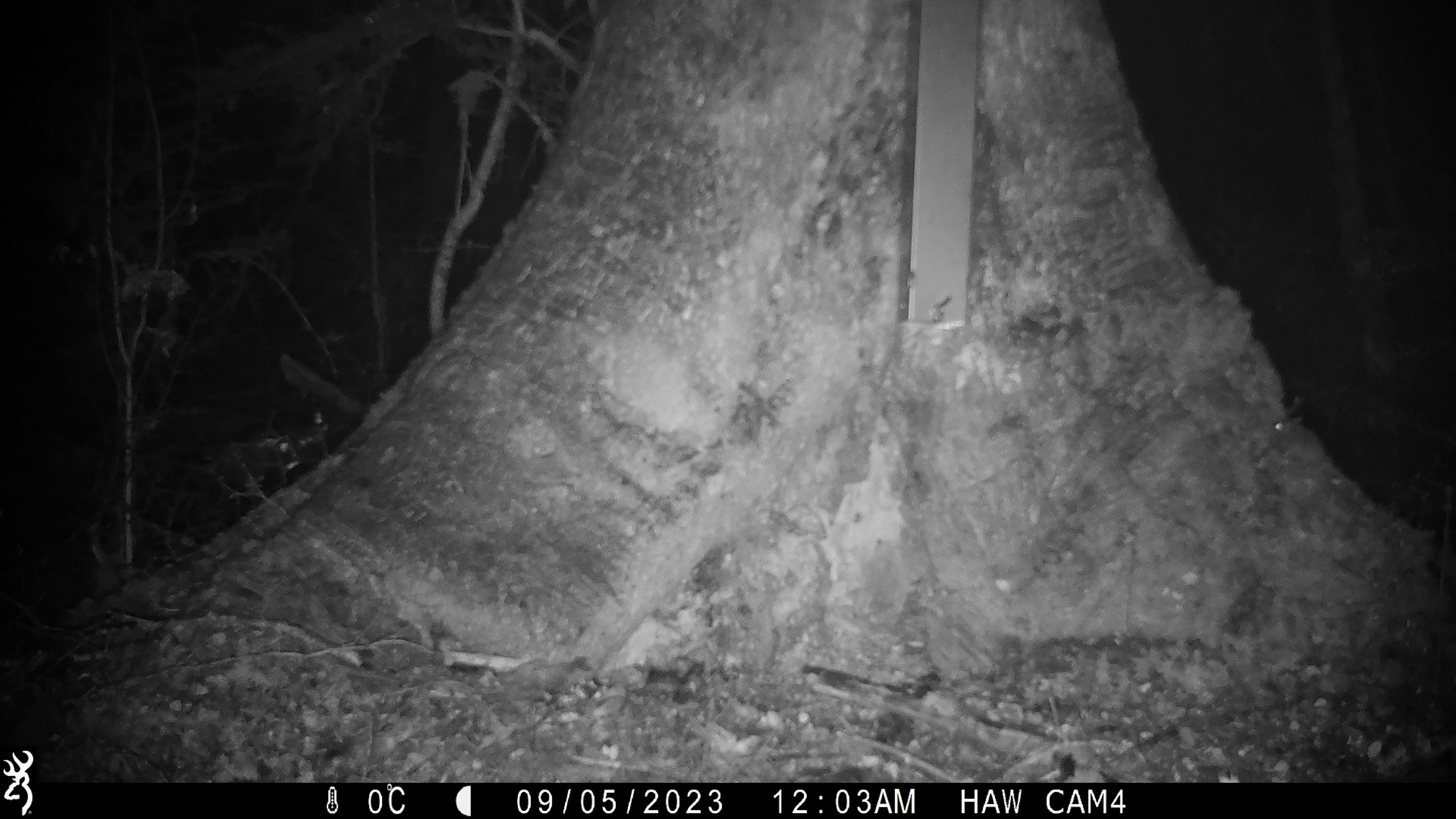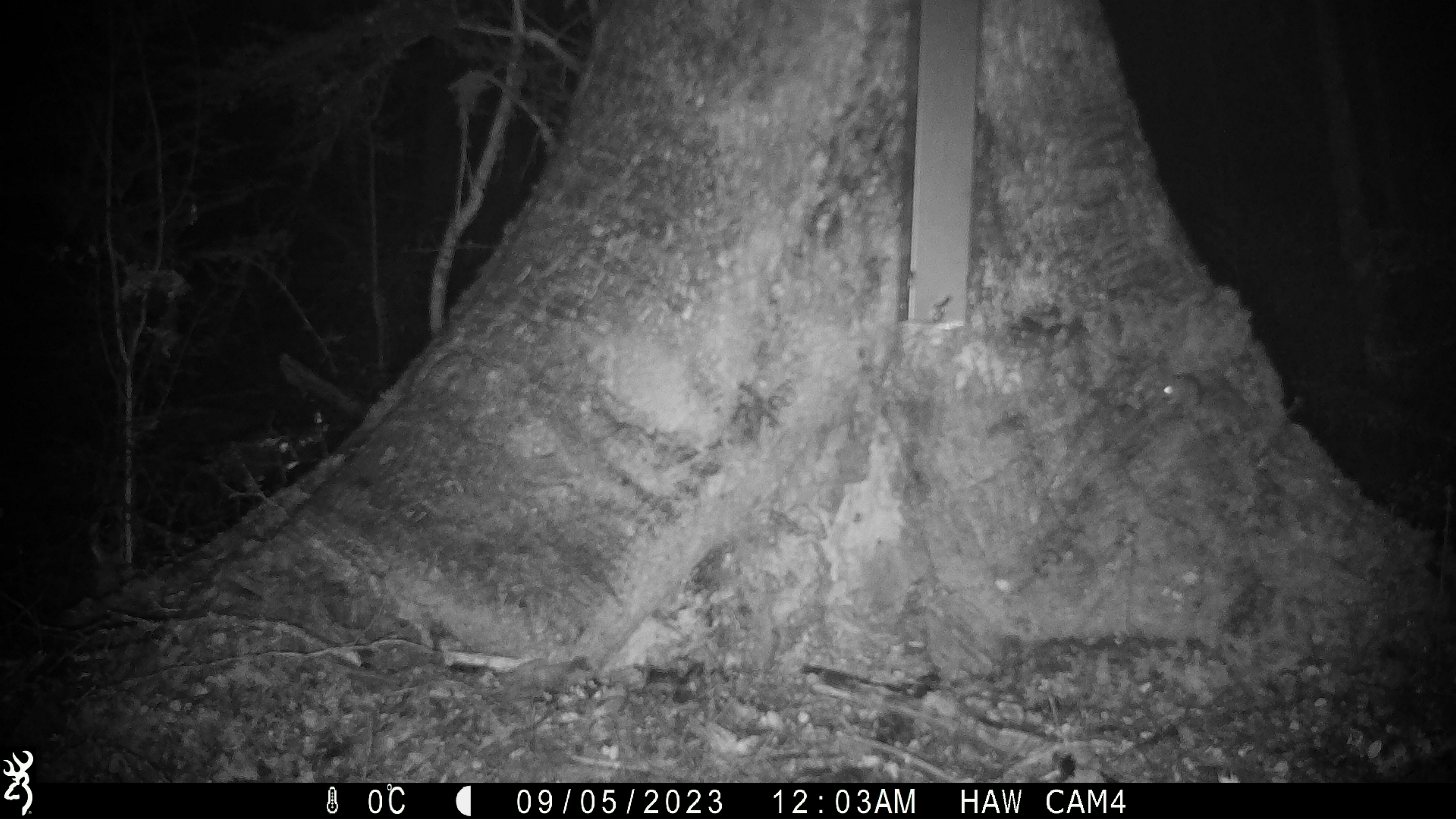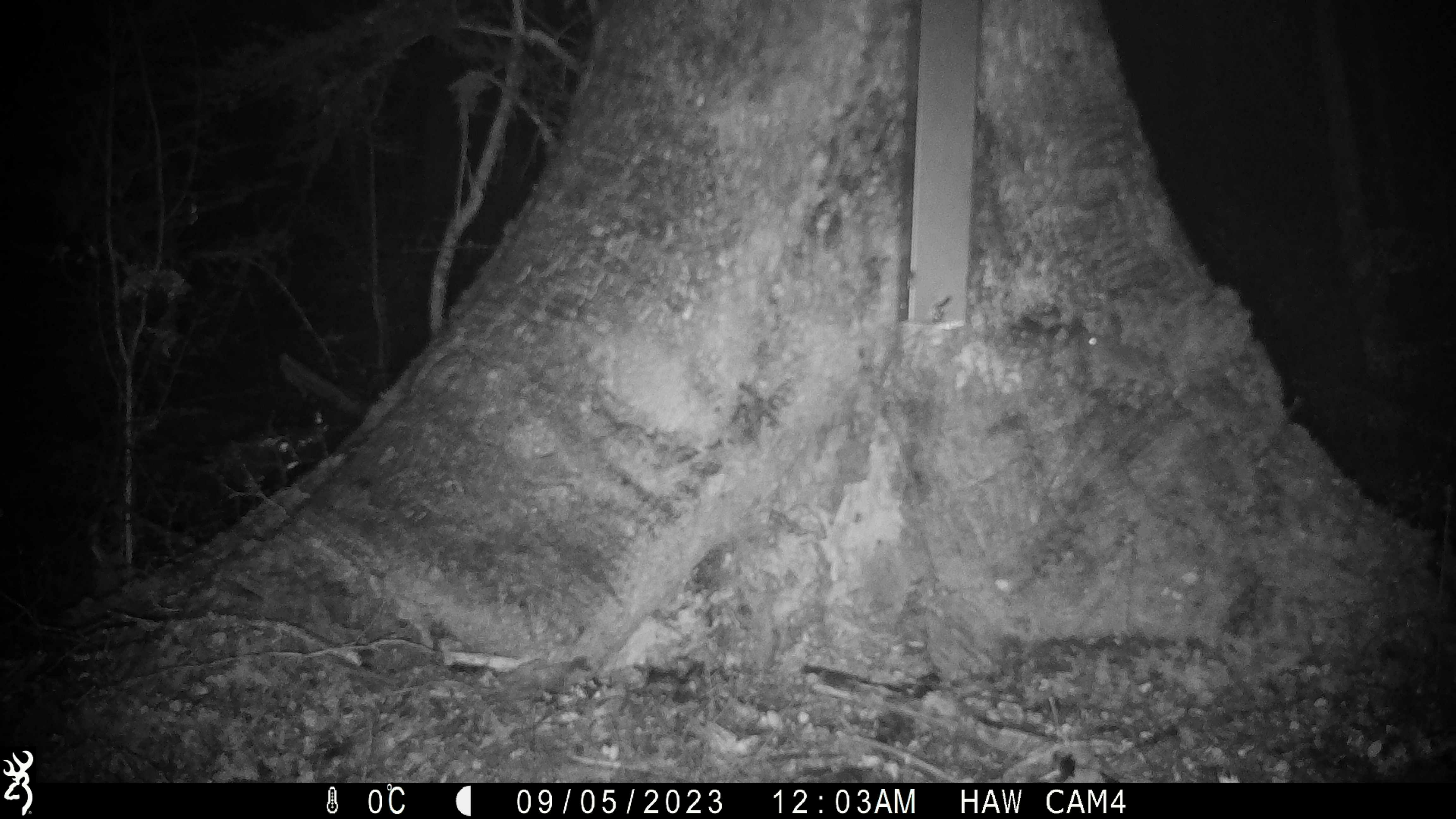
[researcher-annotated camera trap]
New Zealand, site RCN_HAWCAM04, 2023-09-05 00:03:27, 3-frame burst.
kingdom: Animalia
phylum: Chordata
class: Mammalia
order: Rodentia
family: Muridae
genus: Mus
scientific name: Mus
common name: mouse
Mouse (Mus).